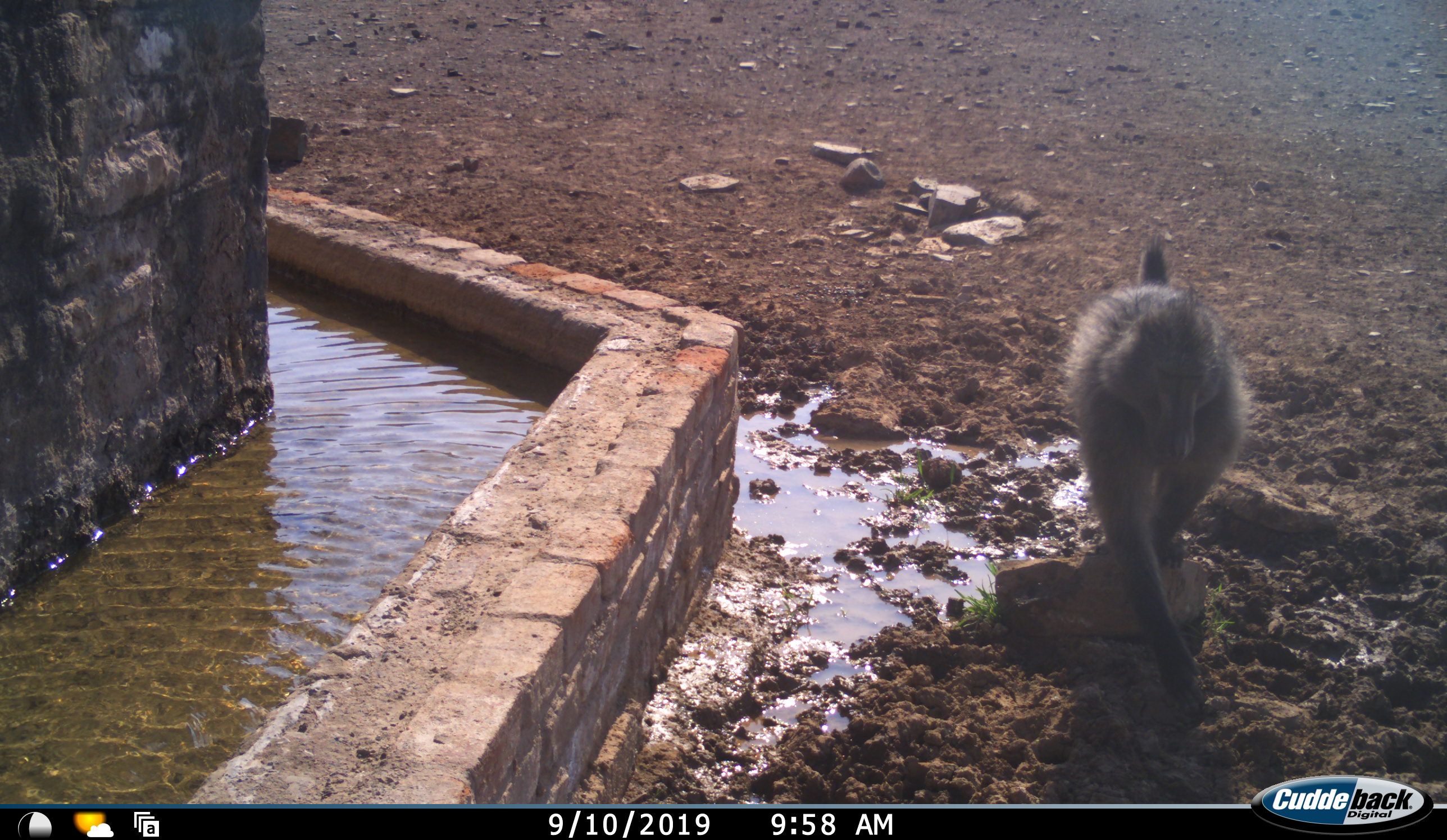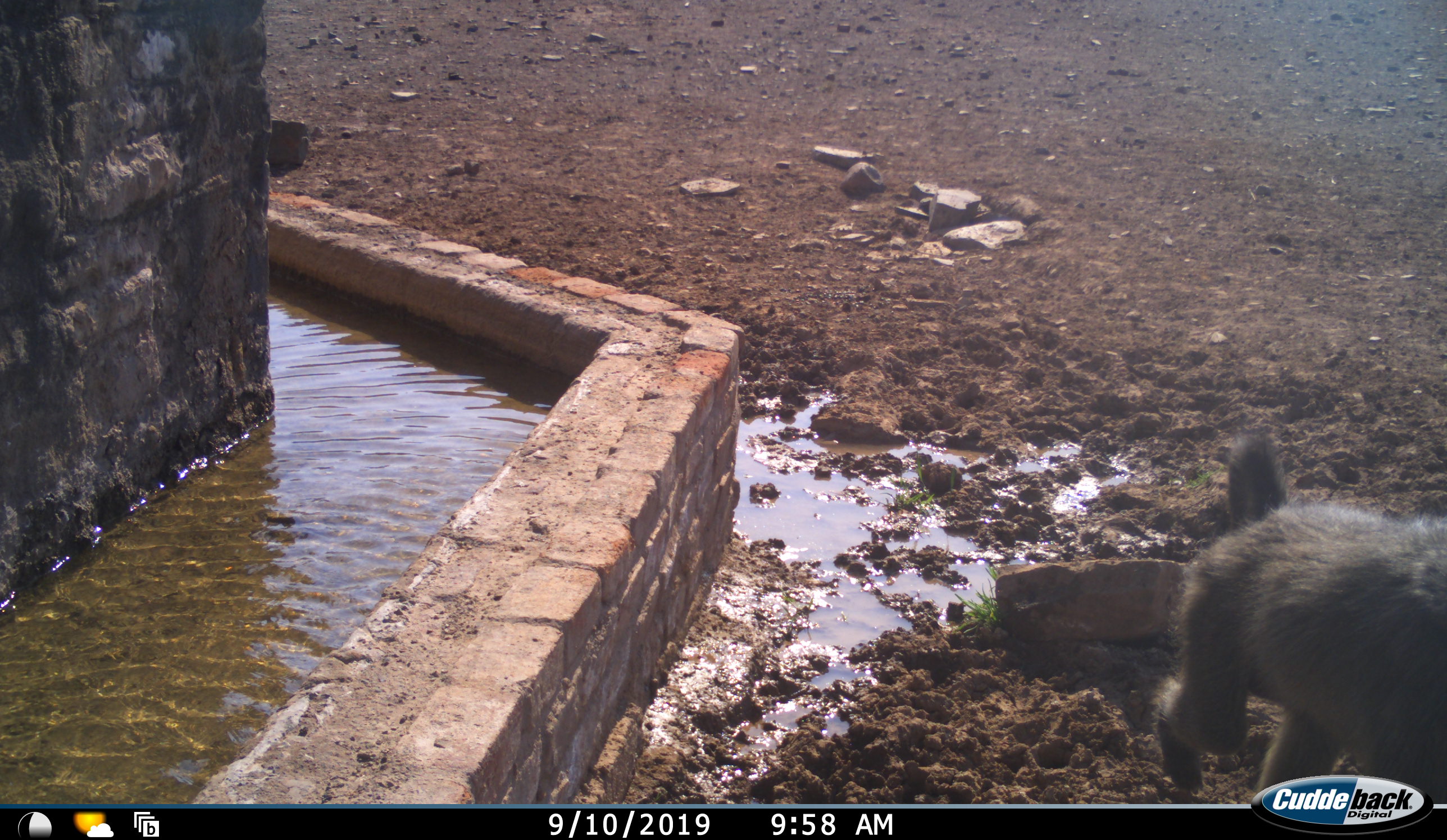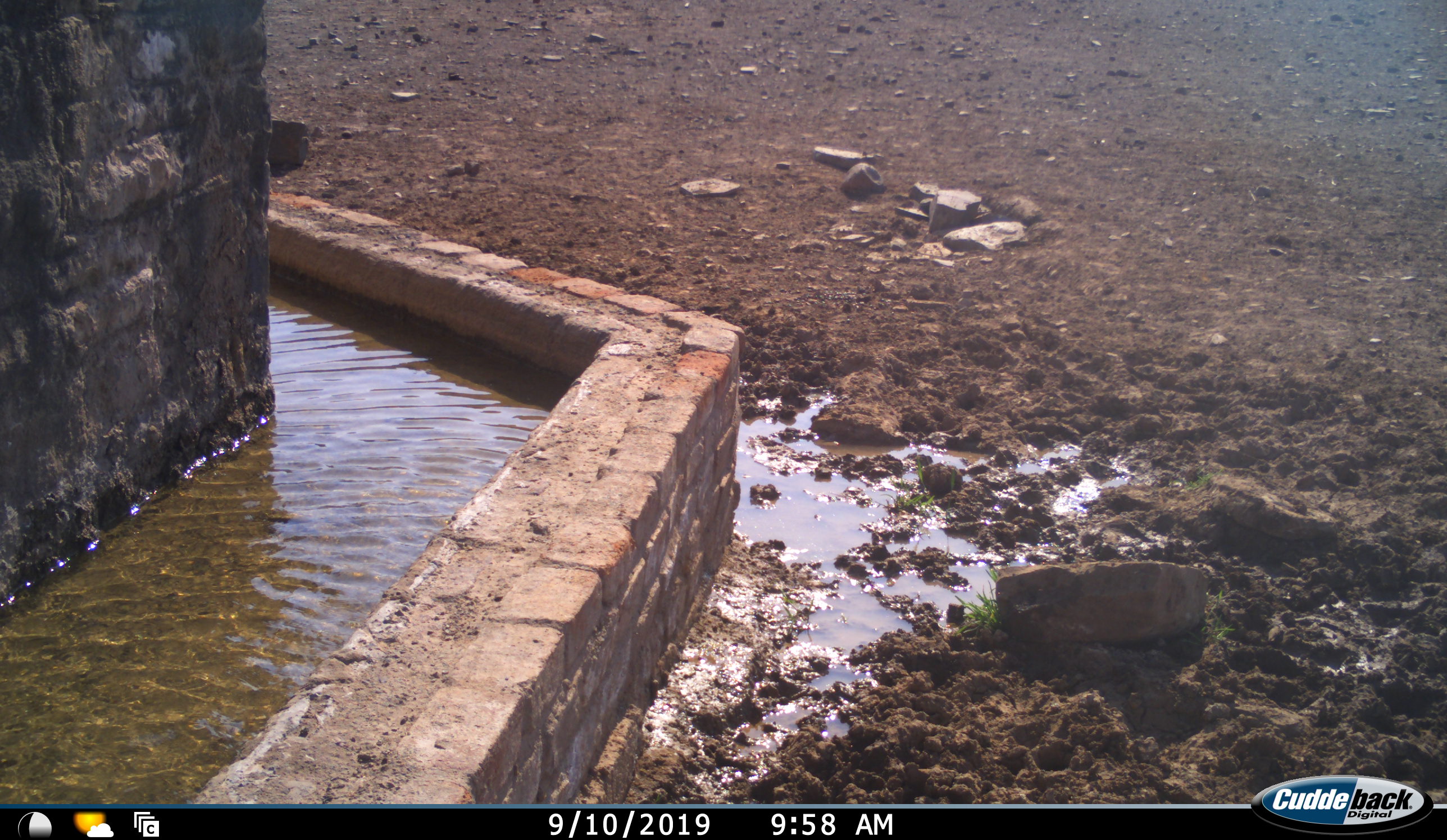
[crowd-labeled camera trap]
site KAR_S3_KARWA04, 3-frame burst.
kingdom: Animalia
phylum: Chordata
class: Mammalia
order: Primates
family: Cercopithecidae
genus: Papio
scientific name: Papio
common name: baboon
Baboon (Papio), count 1. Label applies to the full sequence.